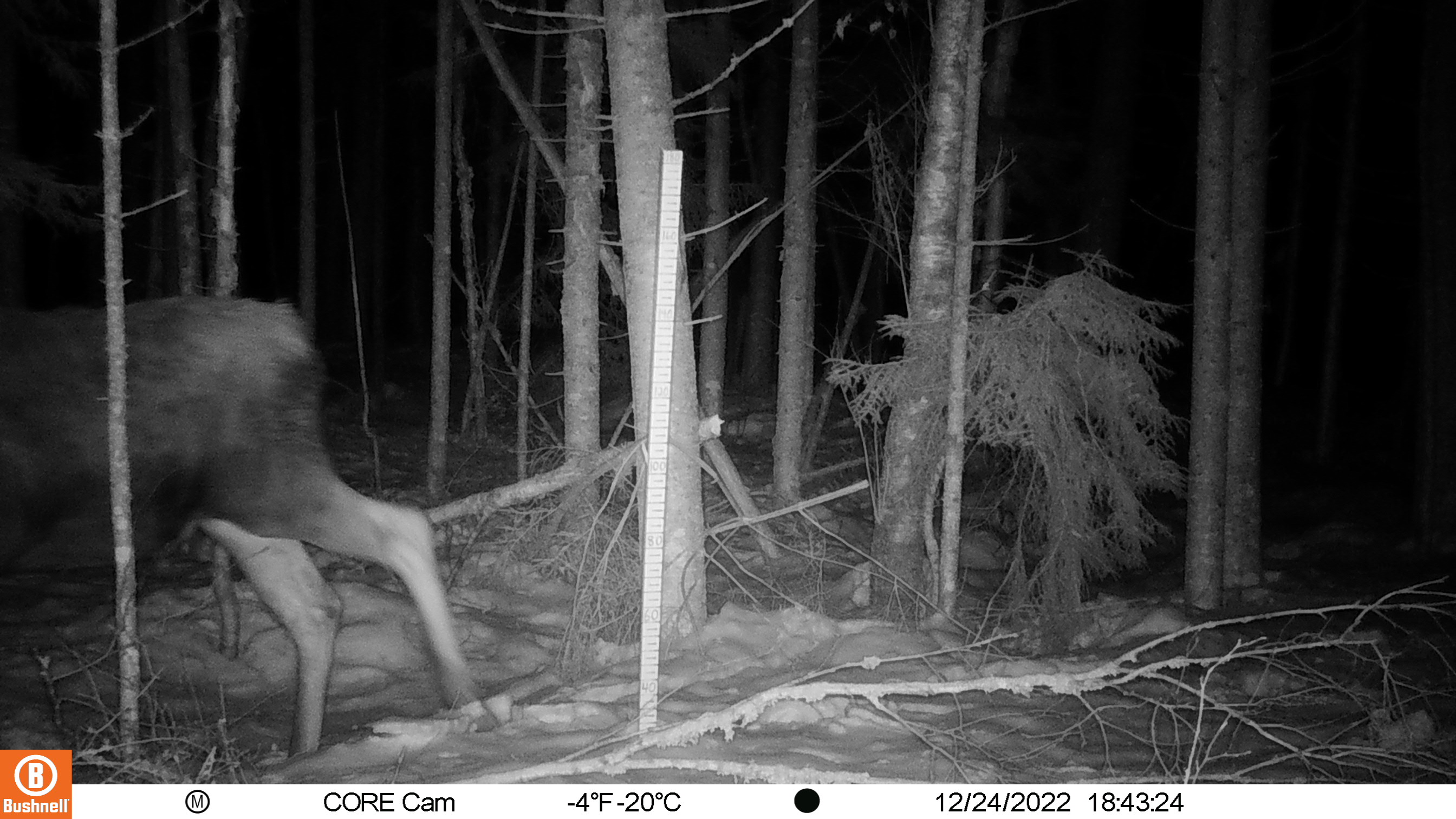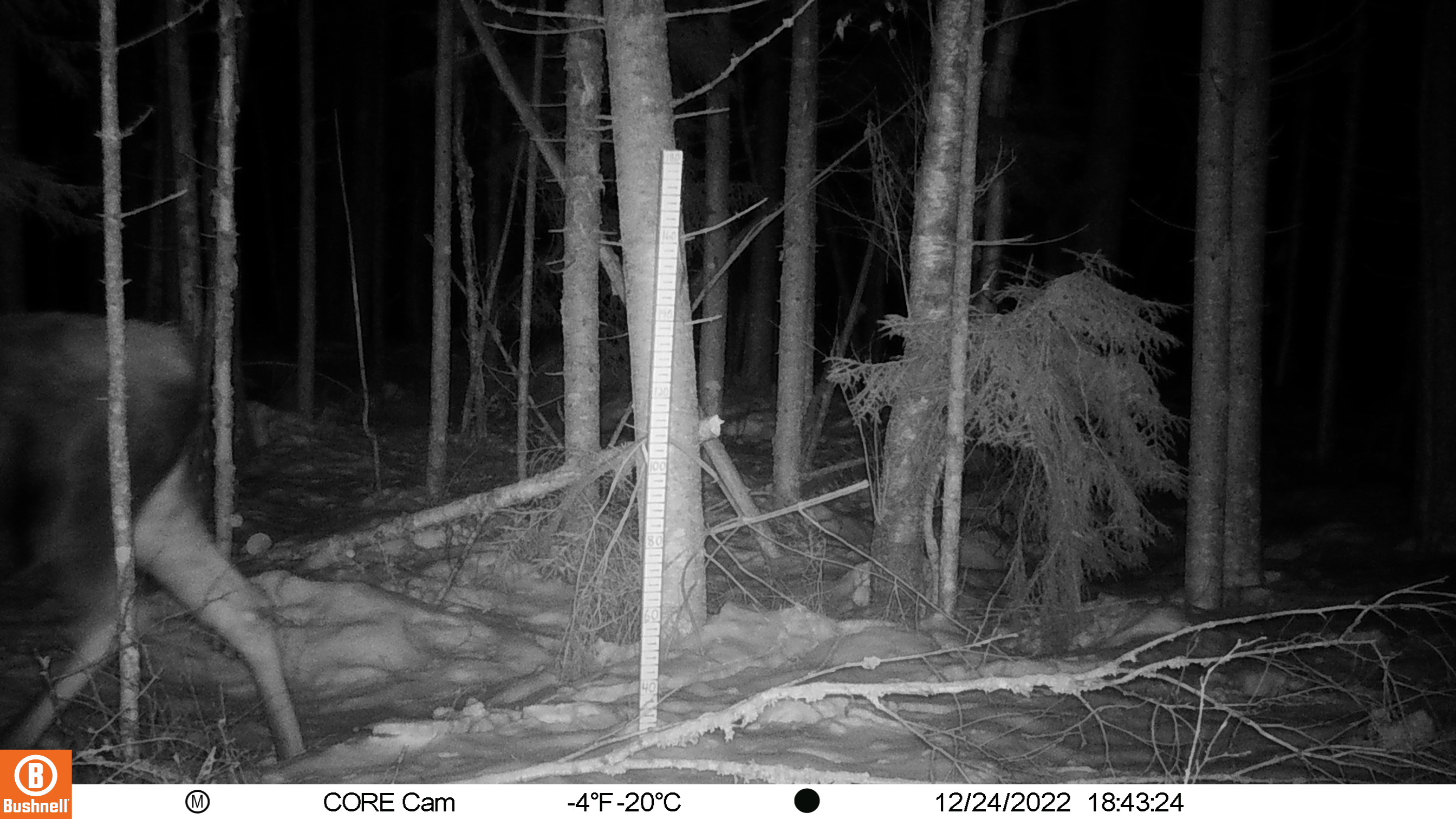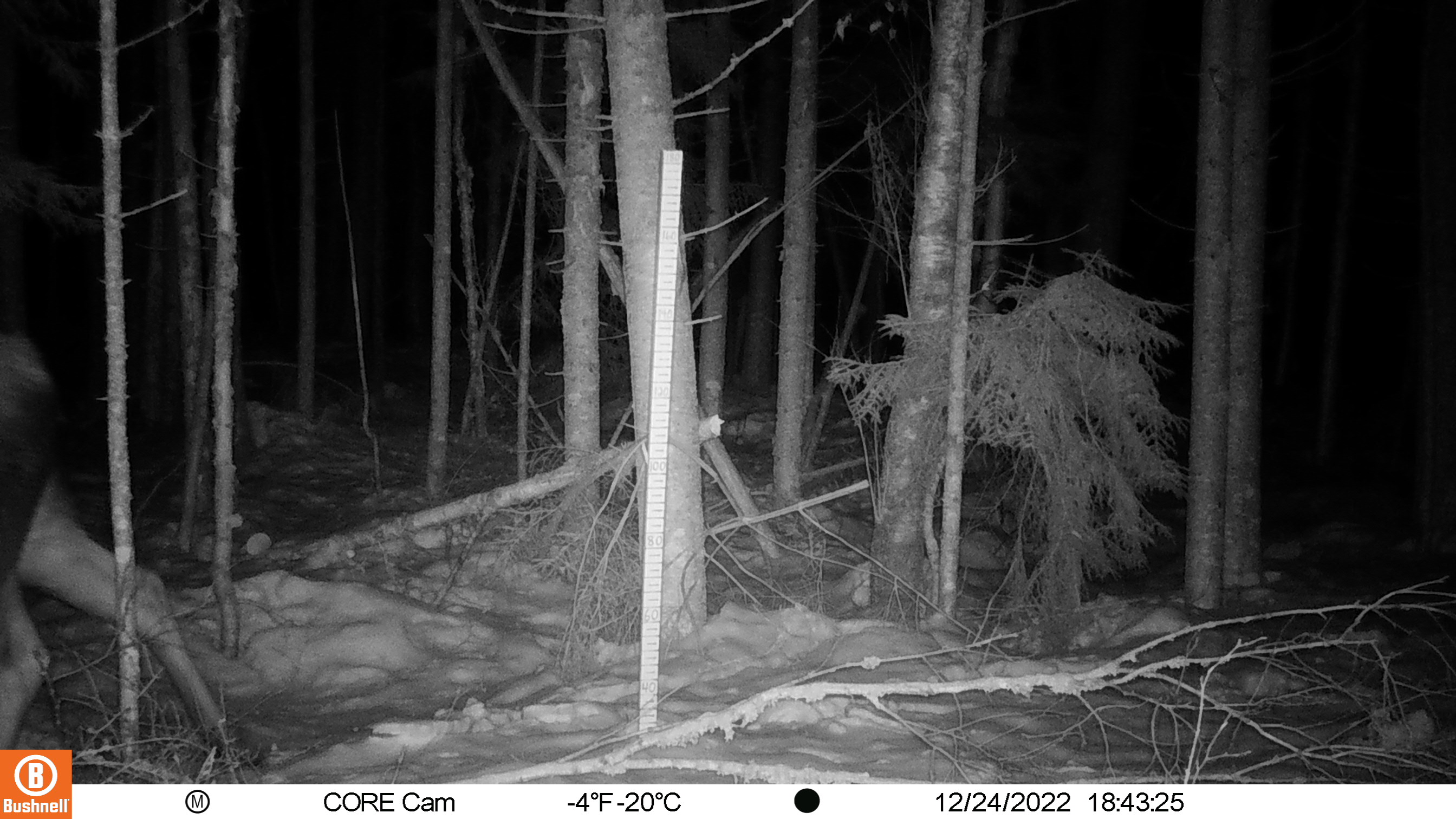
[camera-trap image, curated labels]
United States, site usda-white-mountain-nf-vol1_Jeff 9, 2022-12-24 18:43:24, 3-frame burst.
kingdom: Animalia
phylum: Chordata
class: Mammalia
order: Artiodactyla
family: Cervidae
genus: Alces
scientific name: Alces alces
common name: moose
Moose (Alces alces).